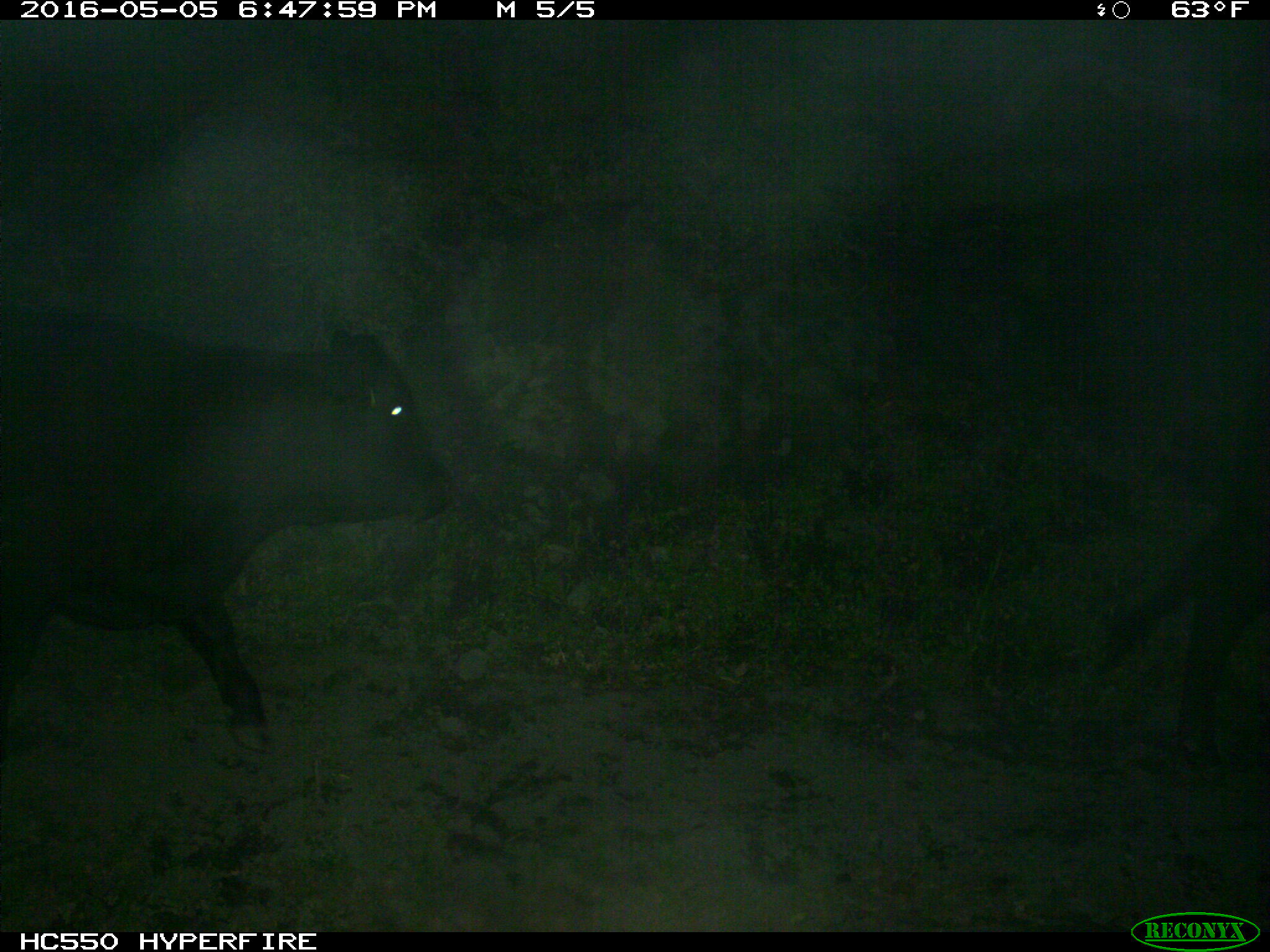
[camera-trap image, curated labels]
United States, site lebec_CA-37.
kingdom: Animalia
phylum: Chordata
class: Mammalia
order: Artiodactyla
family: Bovidae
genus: Bos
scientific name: Bos taurus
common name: domestic cow